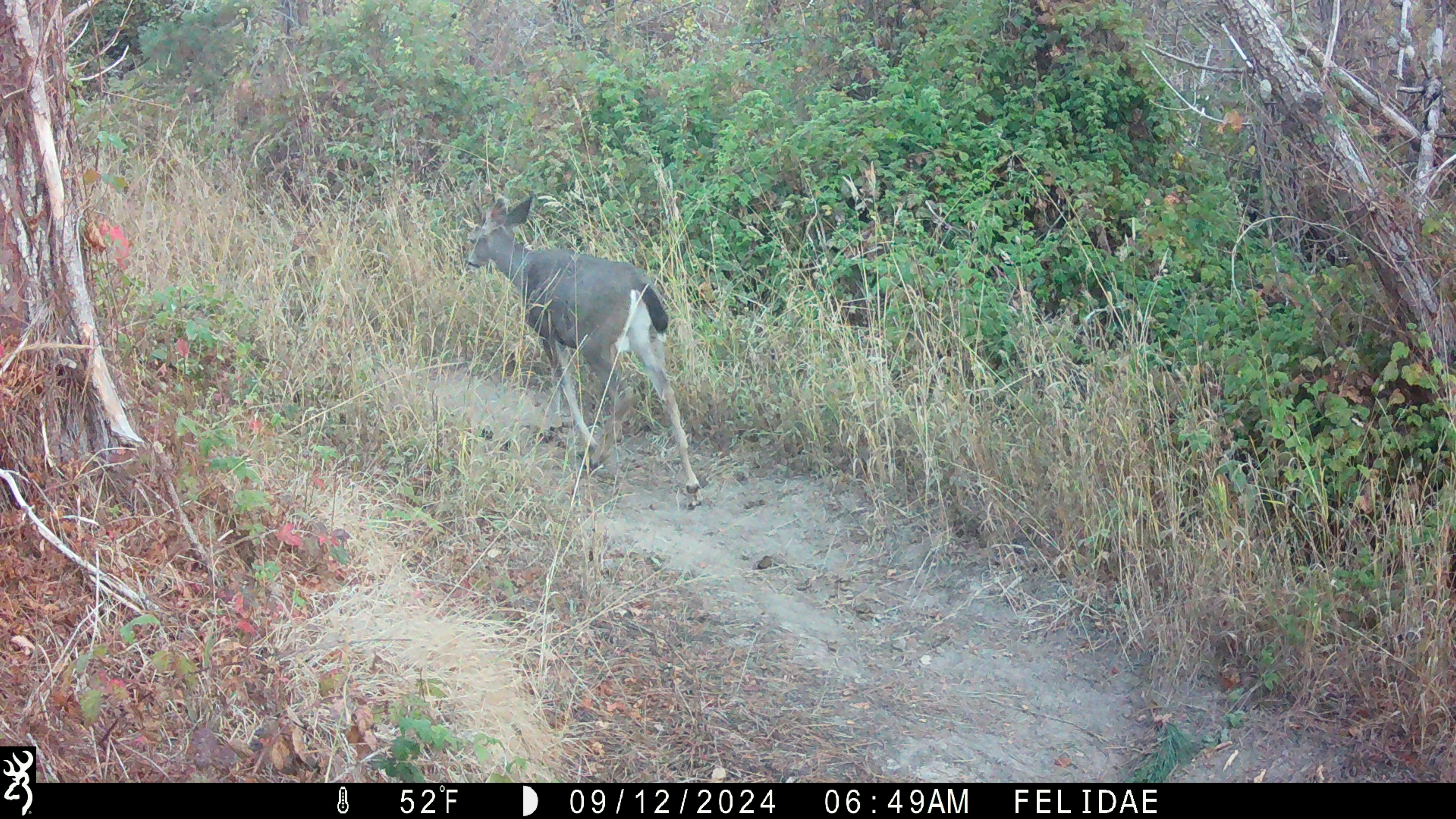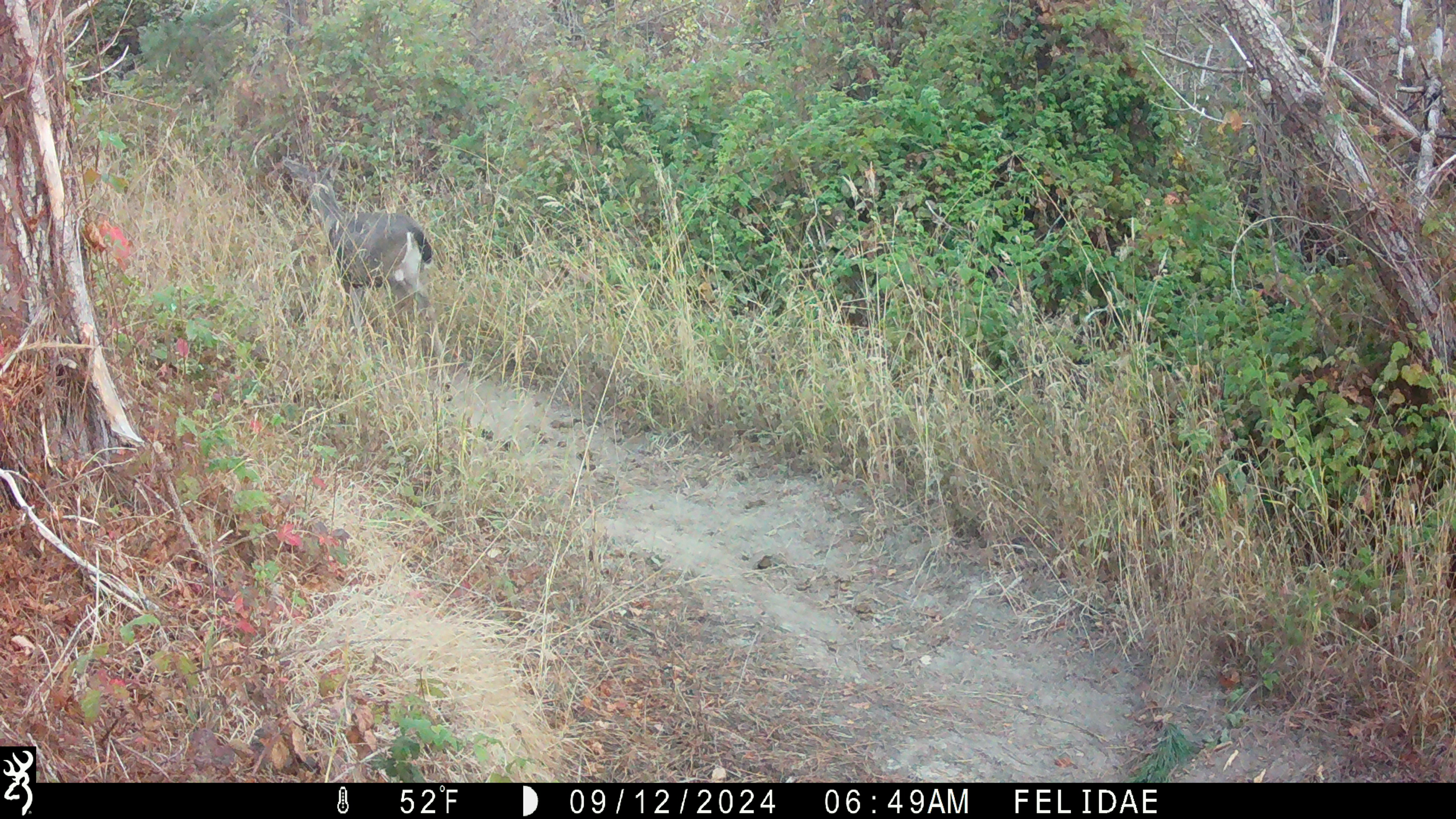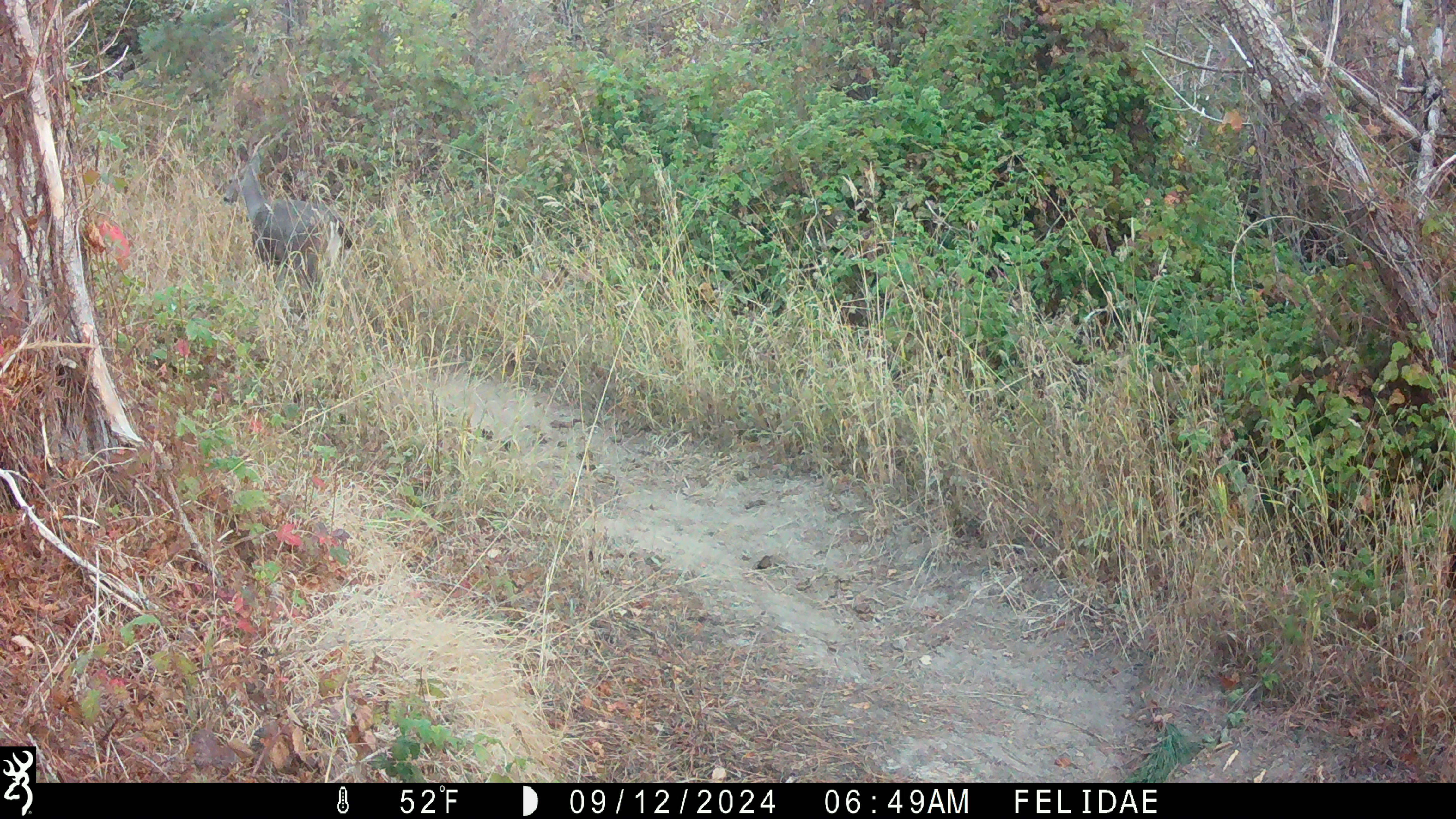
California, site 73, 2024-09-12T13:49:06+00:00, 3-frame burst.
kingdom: Animalia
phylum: Chordata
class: Mammalia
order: Artiodactyla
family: Cervidae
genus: Odocoileus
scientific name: Odocoileus hemionus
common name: mule deer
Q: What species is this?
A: Mule deer (Odocoileus hemionus).